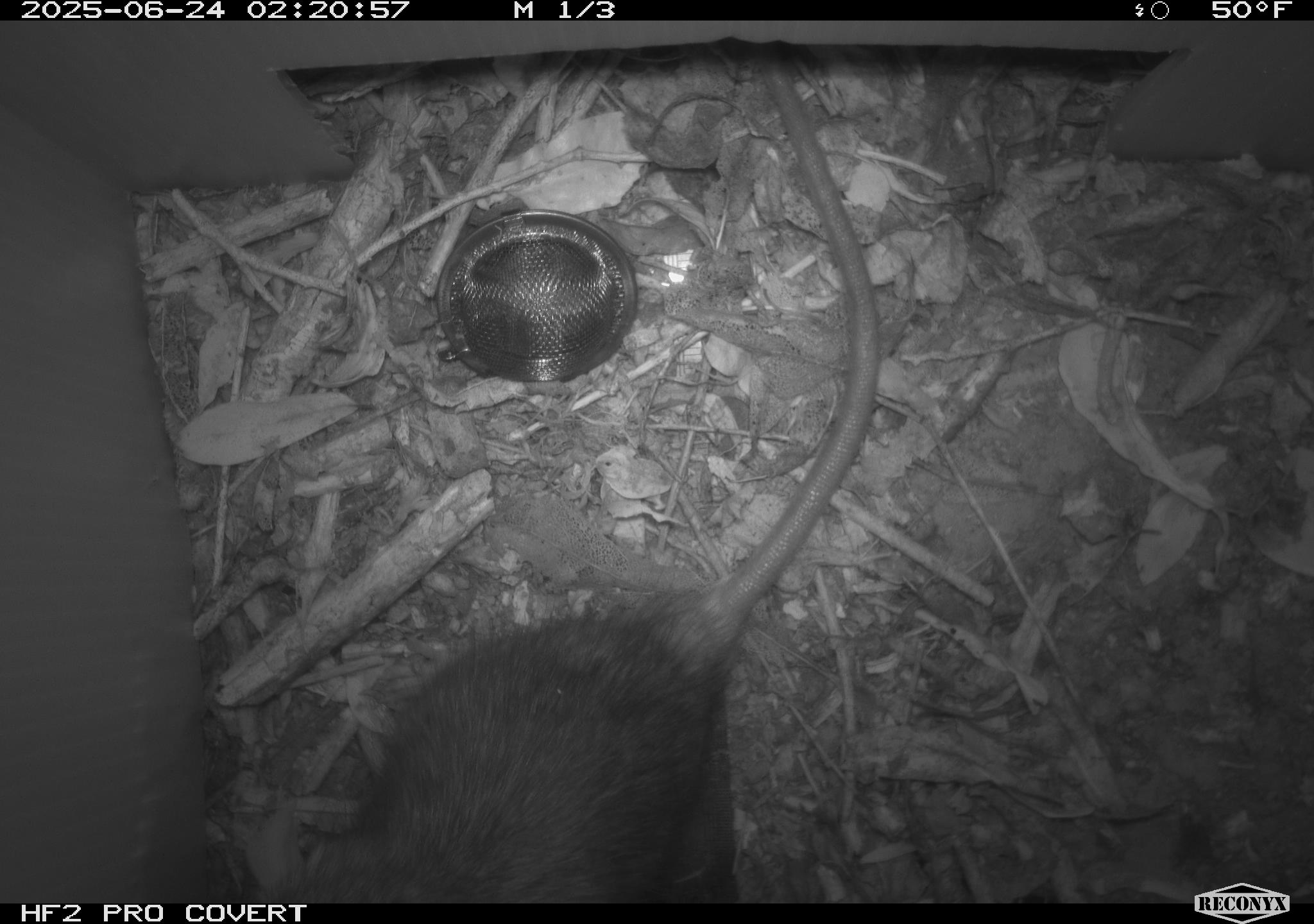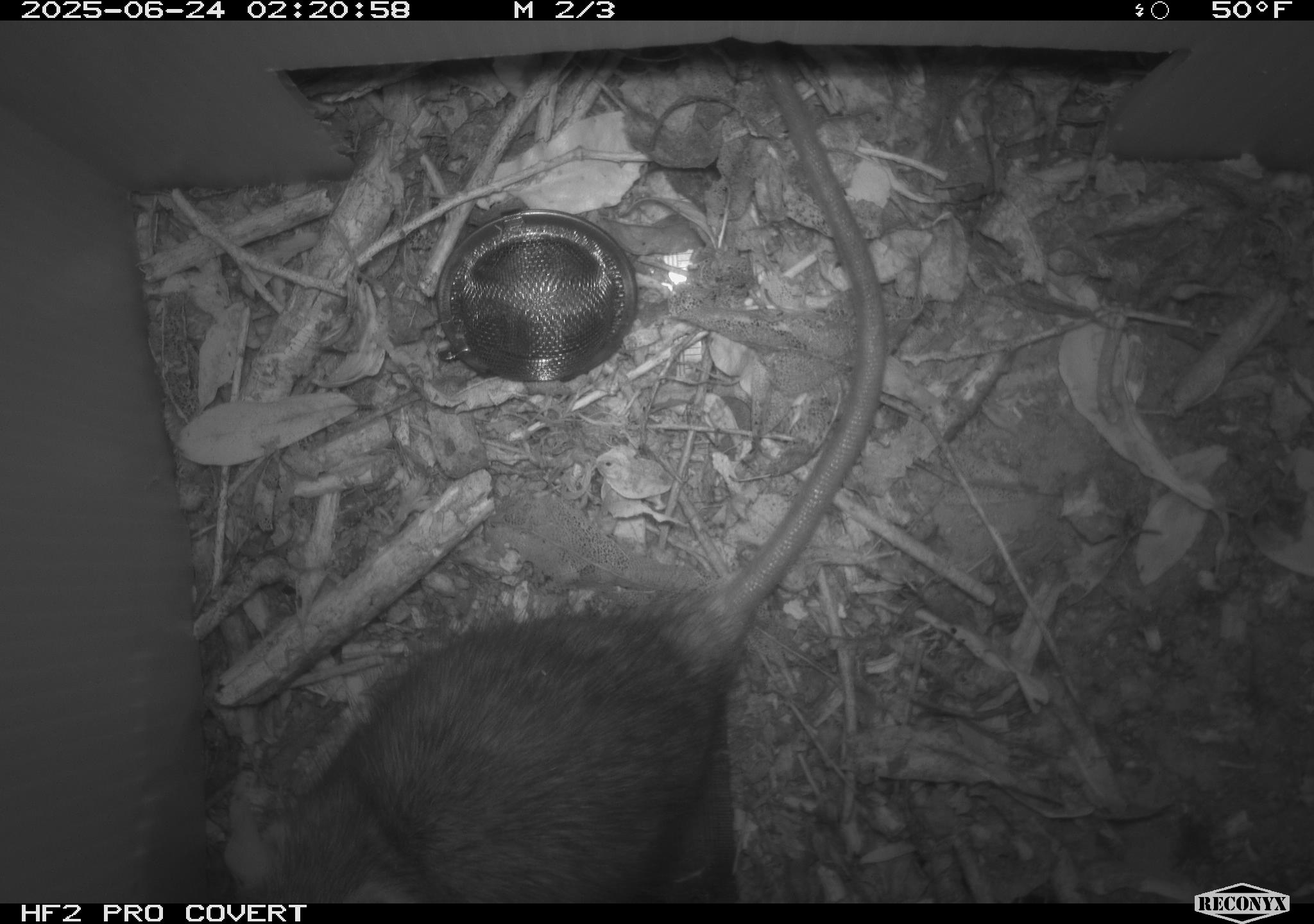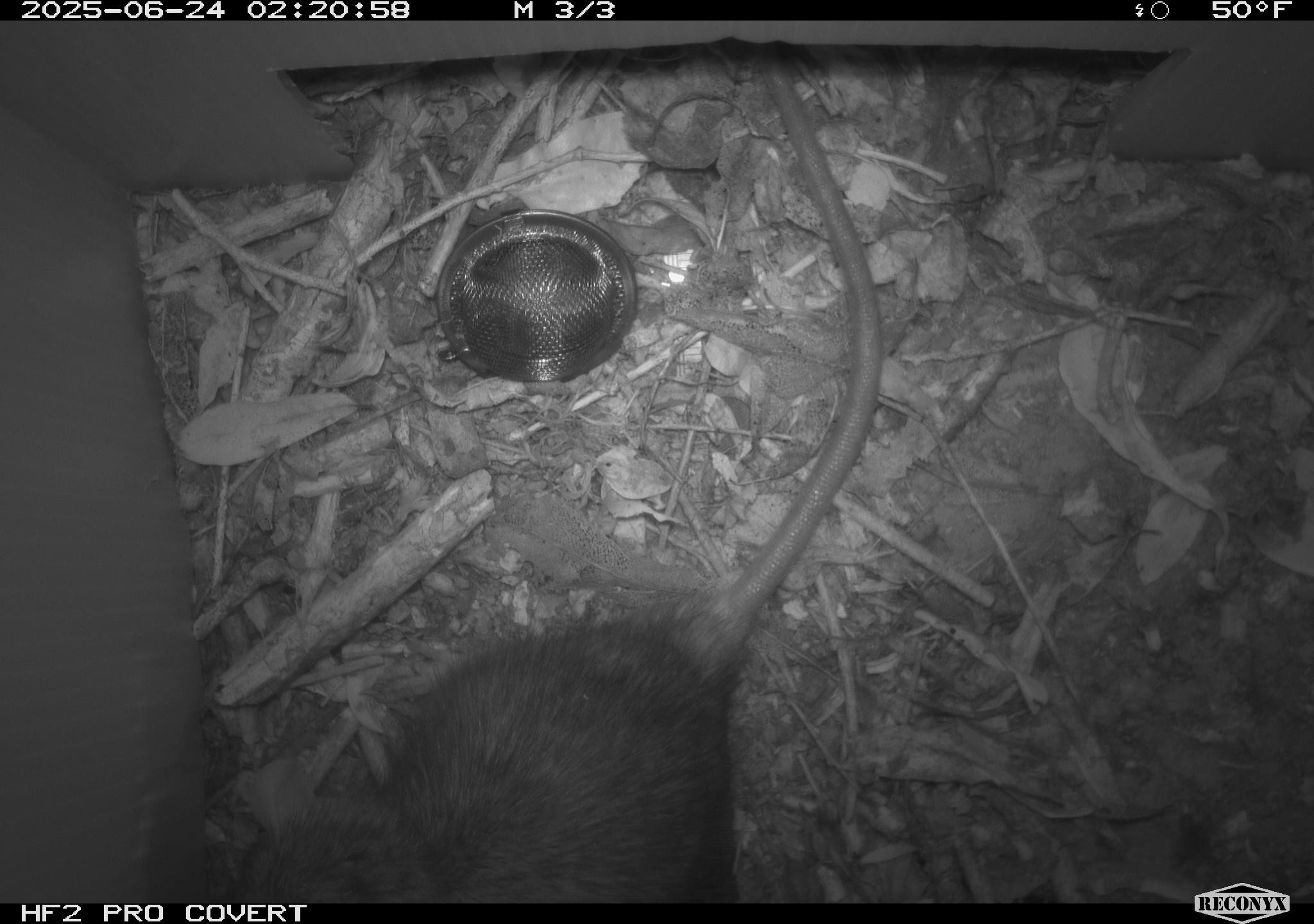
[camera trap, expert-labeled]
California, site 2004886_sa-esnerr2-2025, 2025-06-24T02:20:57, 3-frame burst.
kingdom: Animalia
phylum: Chordata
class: Mammalia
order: Rodentia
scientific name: Rodentia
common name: rodent